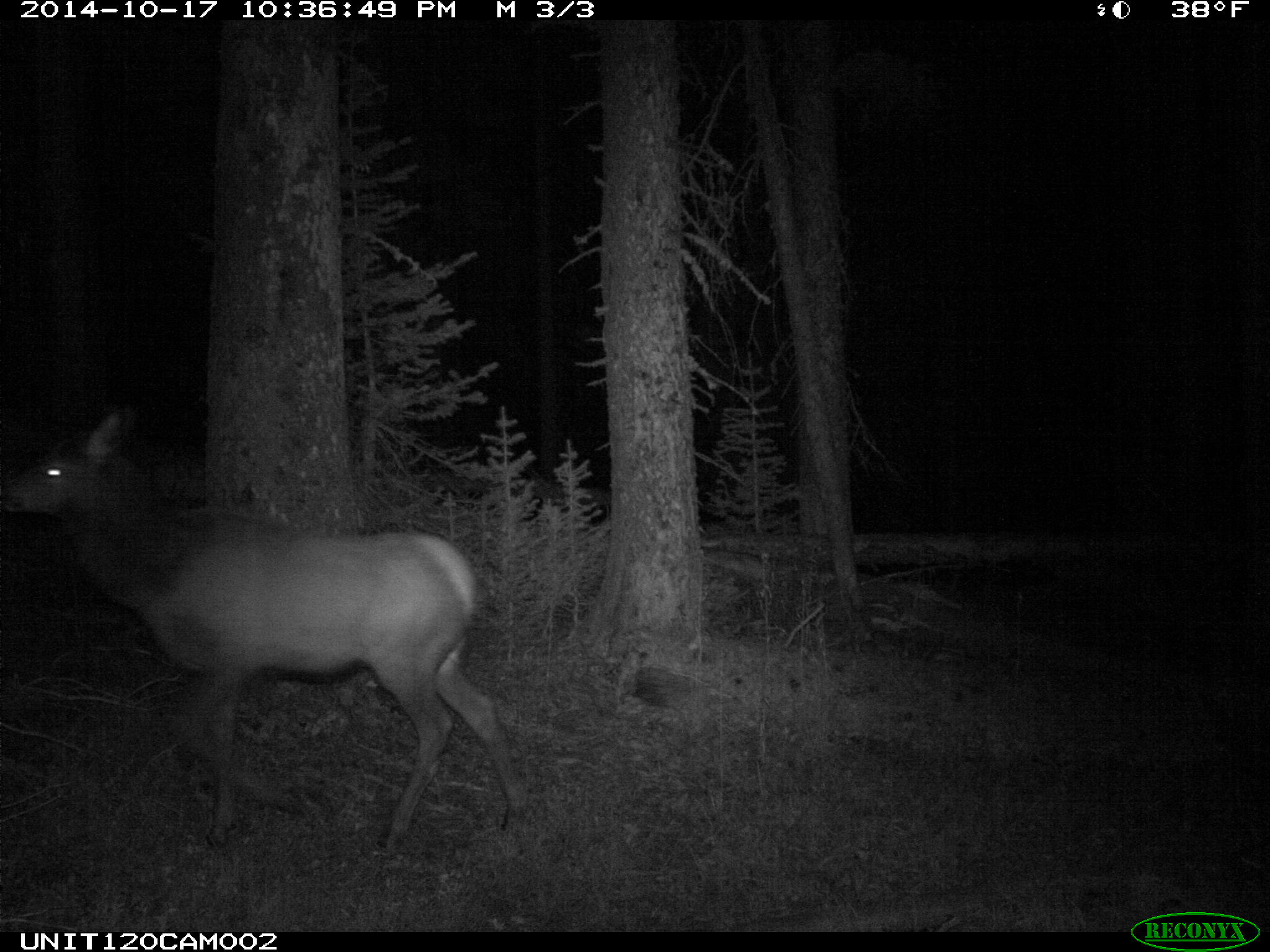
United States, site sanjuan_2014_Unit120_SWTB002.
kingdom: Animalia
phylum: Chordata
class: Mammalia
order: Artiodactyla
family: Cervidae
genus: Cervus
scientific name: Cervus elaphus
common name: red deer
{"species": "Cervus elaphus (red deer)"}